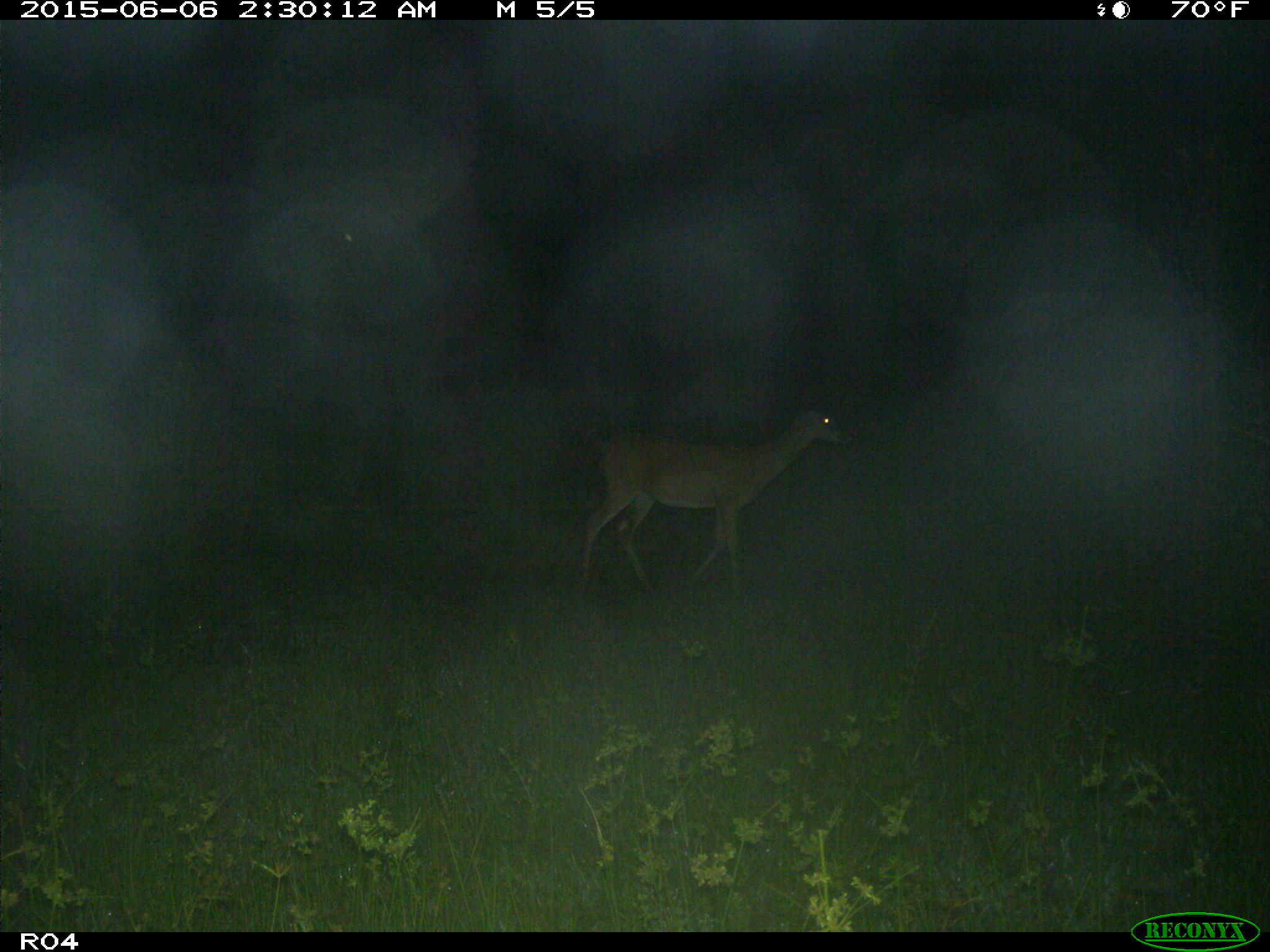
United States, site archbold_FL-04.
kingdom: Animalia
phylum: Chordata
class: Mammalia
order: Artiodactyla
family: Cervidae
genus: Odocoileus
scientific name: Odocoileus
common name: deer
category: unidentified deer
Unidentified deer (deer) (Odocoileus).